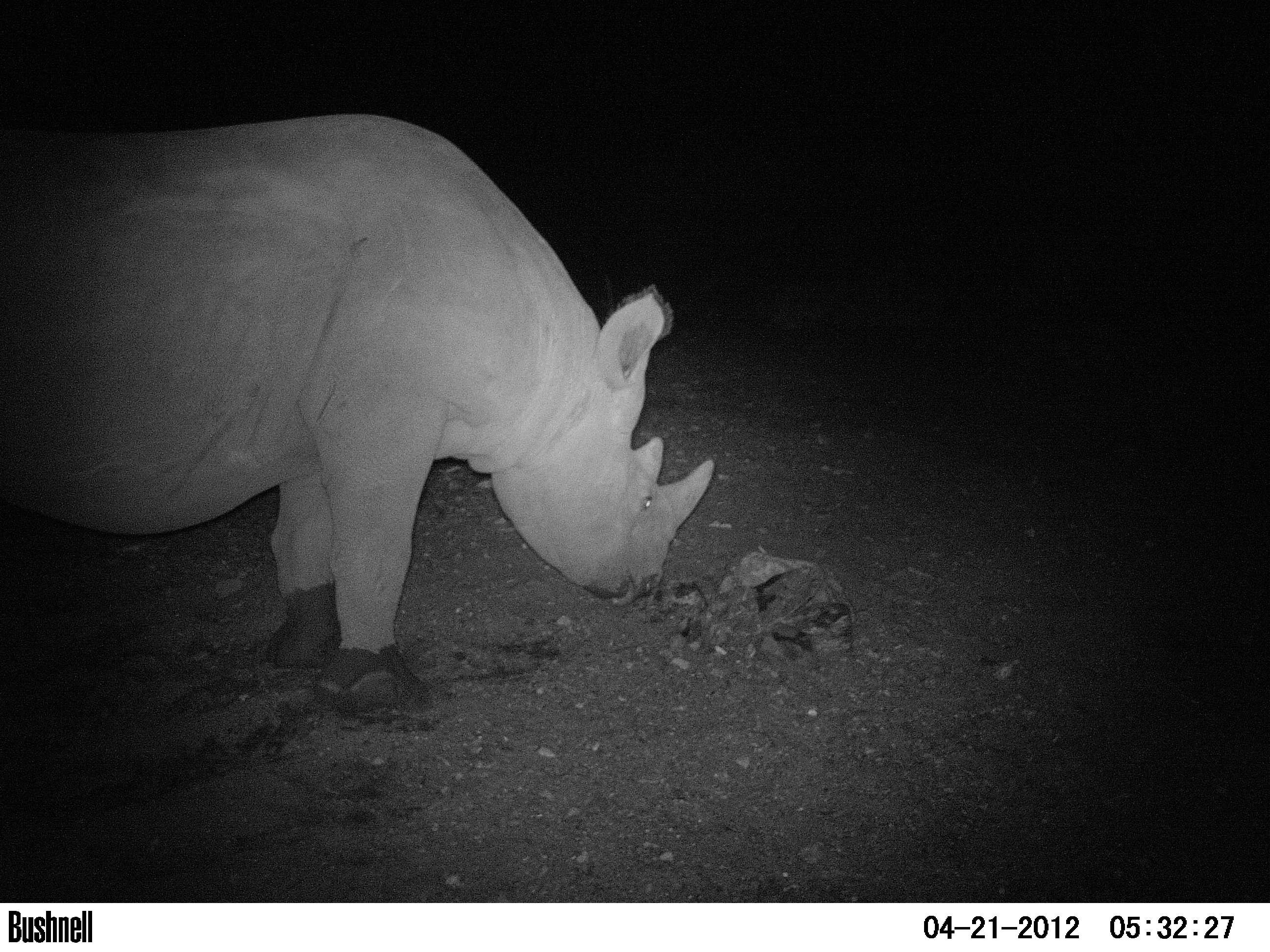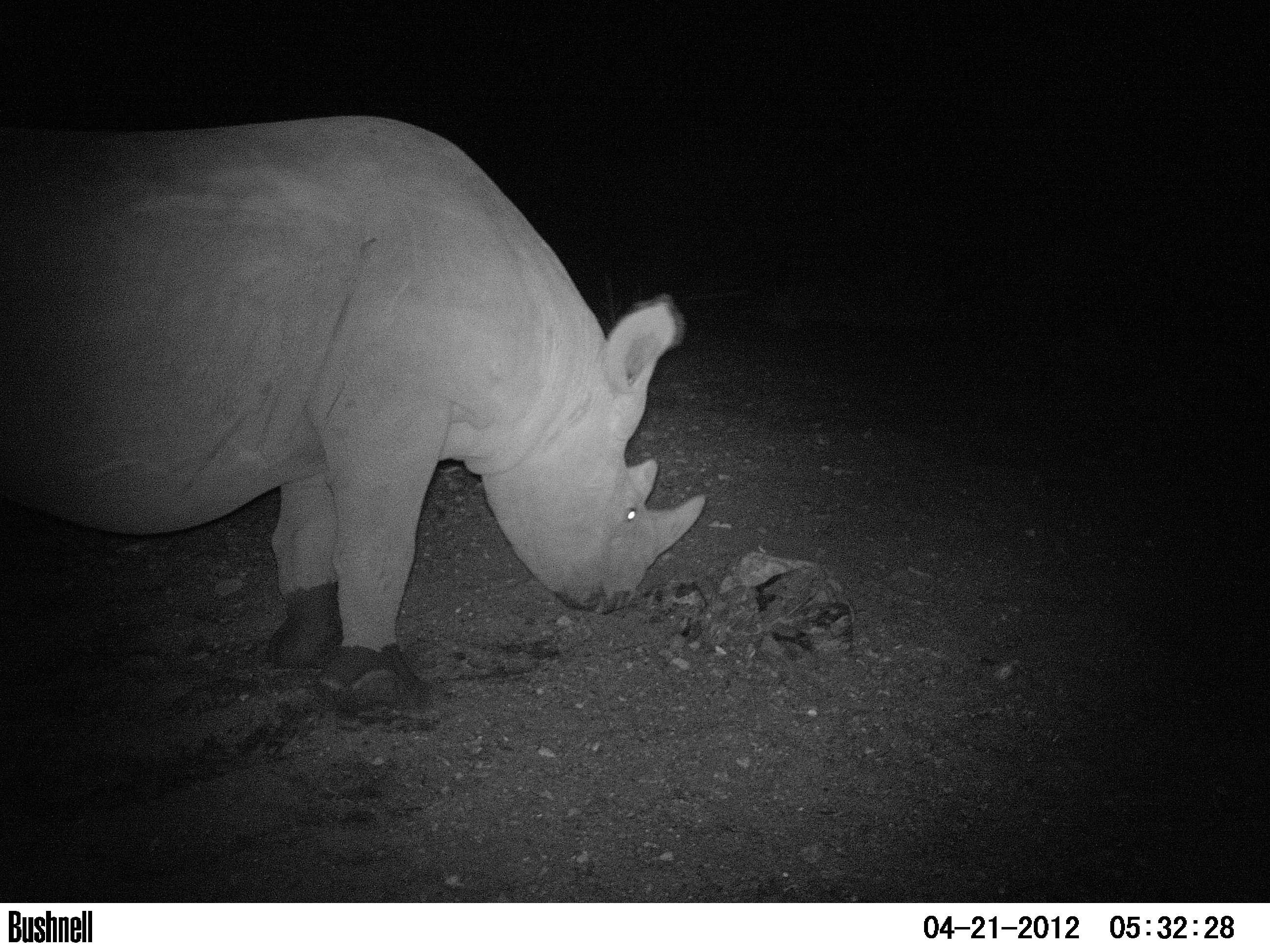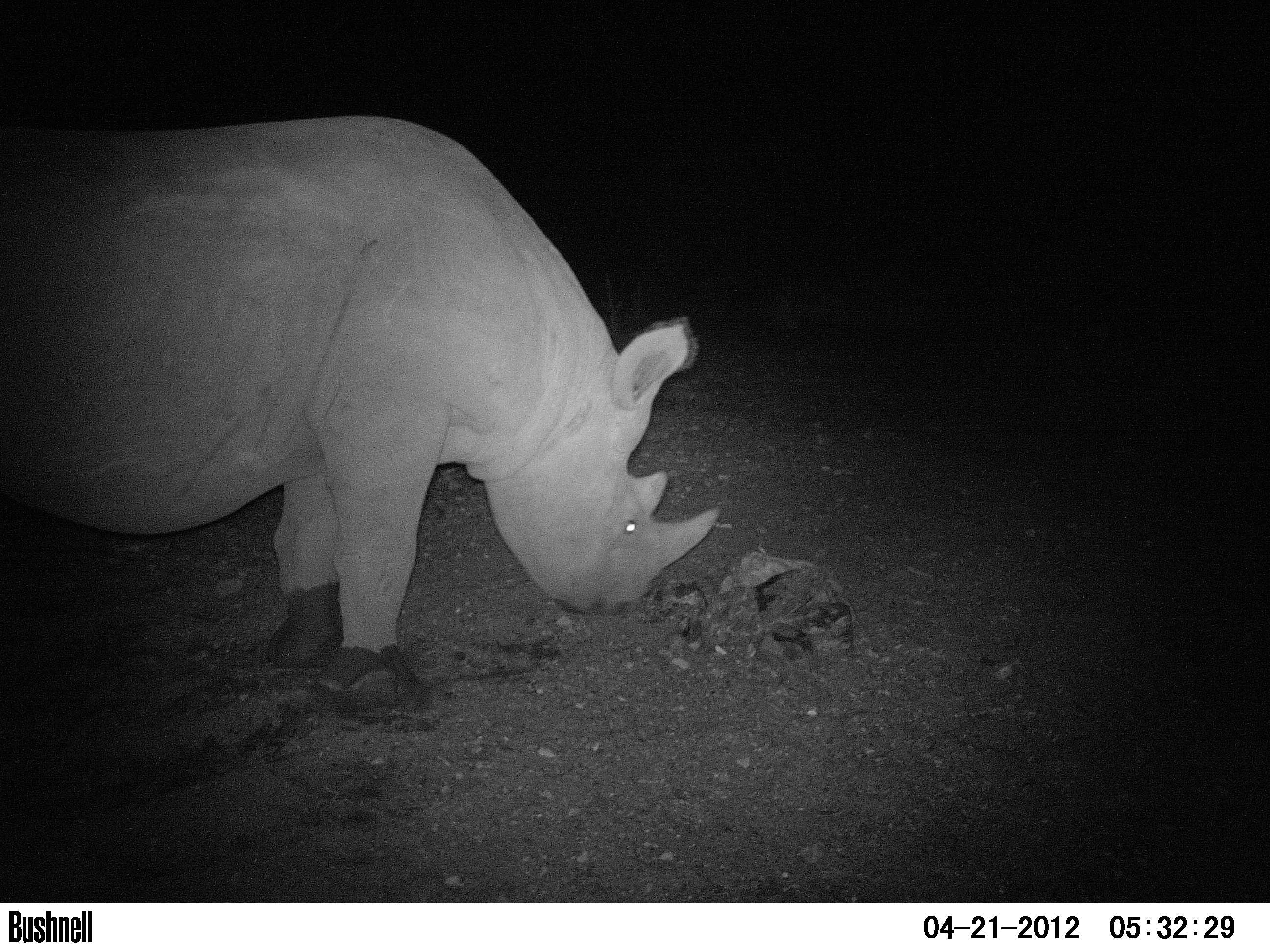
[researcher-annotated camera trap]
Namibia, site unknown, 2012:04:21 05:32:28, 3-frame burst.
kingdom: Animalia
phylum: Chordata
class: Mammalia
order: Perissodactyla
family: Rhinocerotidae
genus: Diceros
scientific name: Diceros bicornis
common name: black rhinoceros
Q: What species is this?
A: Diceros bicornis (black rhinoceros).